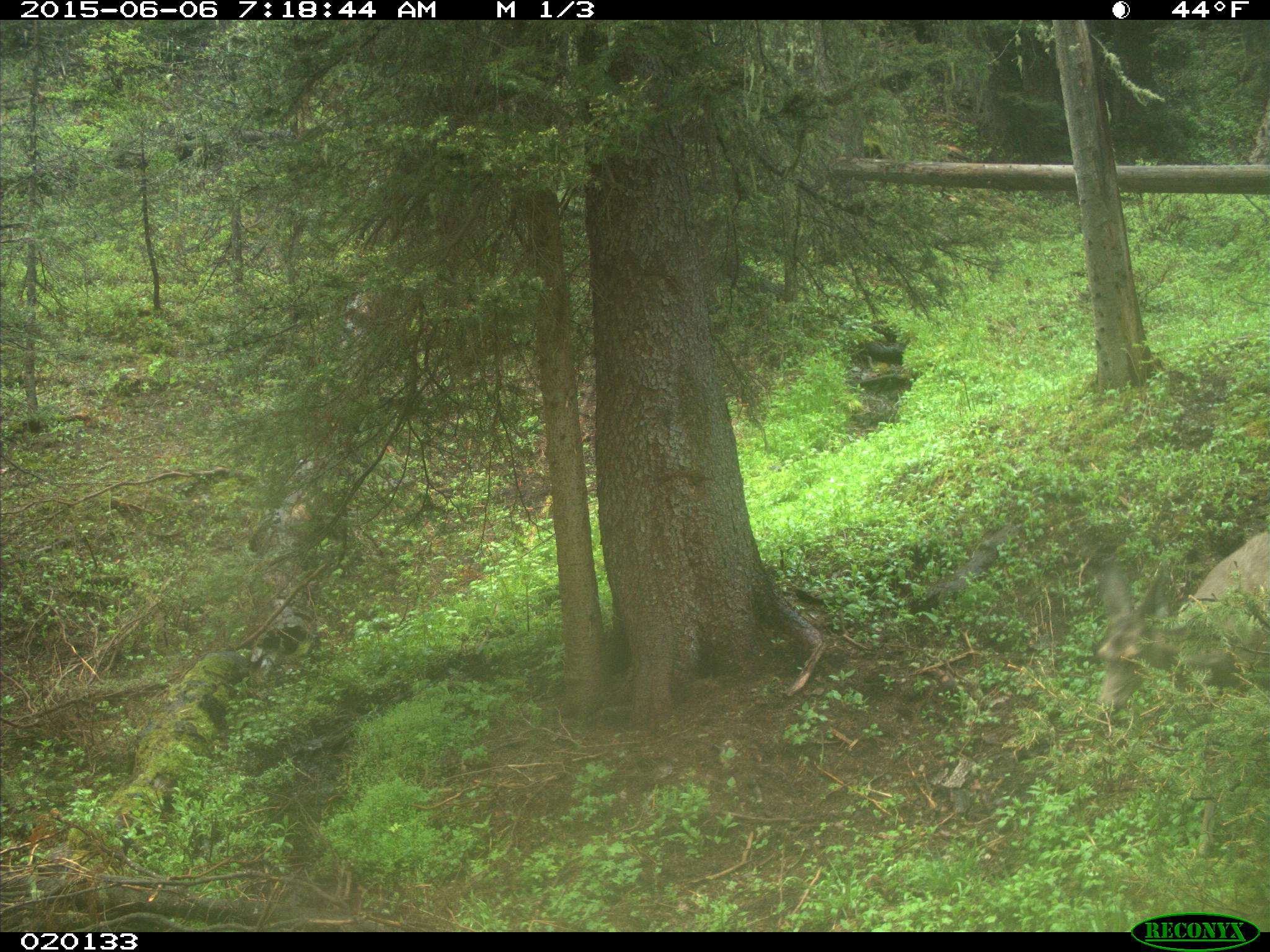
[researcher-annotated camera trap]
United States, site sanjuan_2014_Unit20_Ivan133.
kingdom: Animalia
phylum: Chordata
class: Mammalia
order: Artiodactyla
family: Cervidae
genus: Odocoileus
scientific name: Odocoileus hemionus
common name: mule deer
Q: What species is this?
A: Odocoileus hemionus (mule deer).